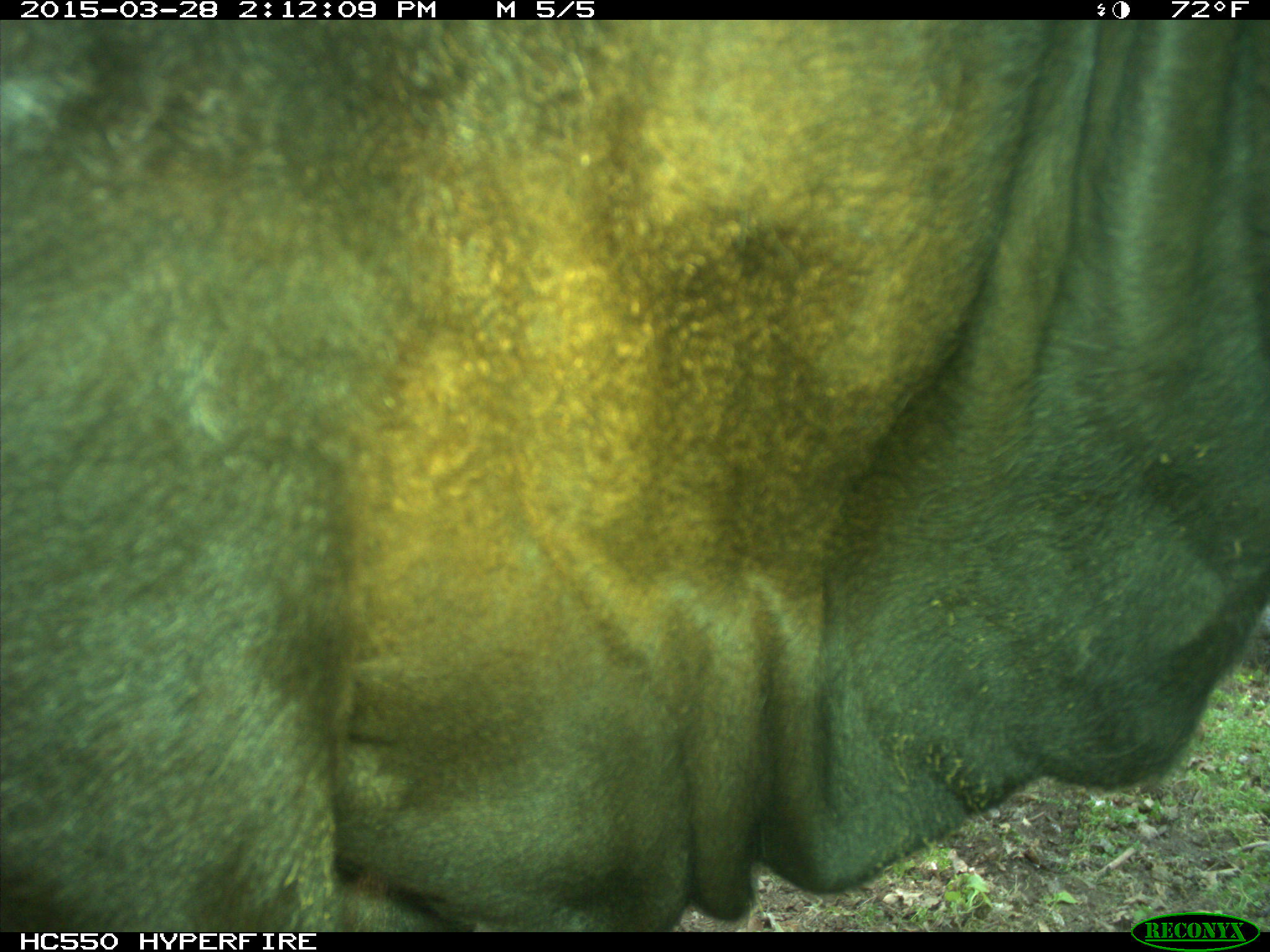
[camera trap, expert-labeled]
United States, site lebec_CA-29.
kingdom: Animalia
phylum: Chordata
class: Mammalia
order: Artiodactyla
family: Bovidae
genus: Bos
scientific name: Bos taurus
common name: domestic cow